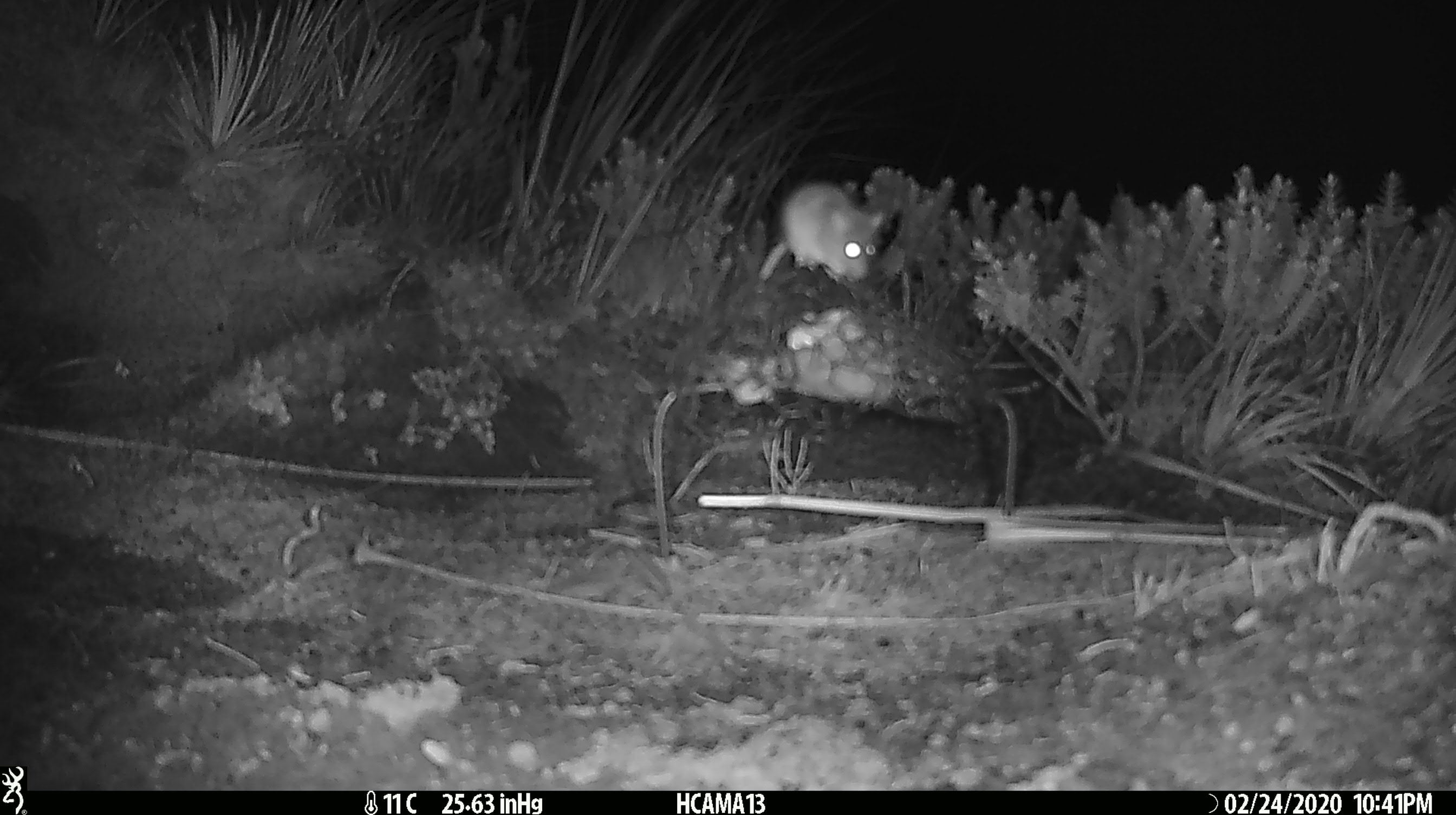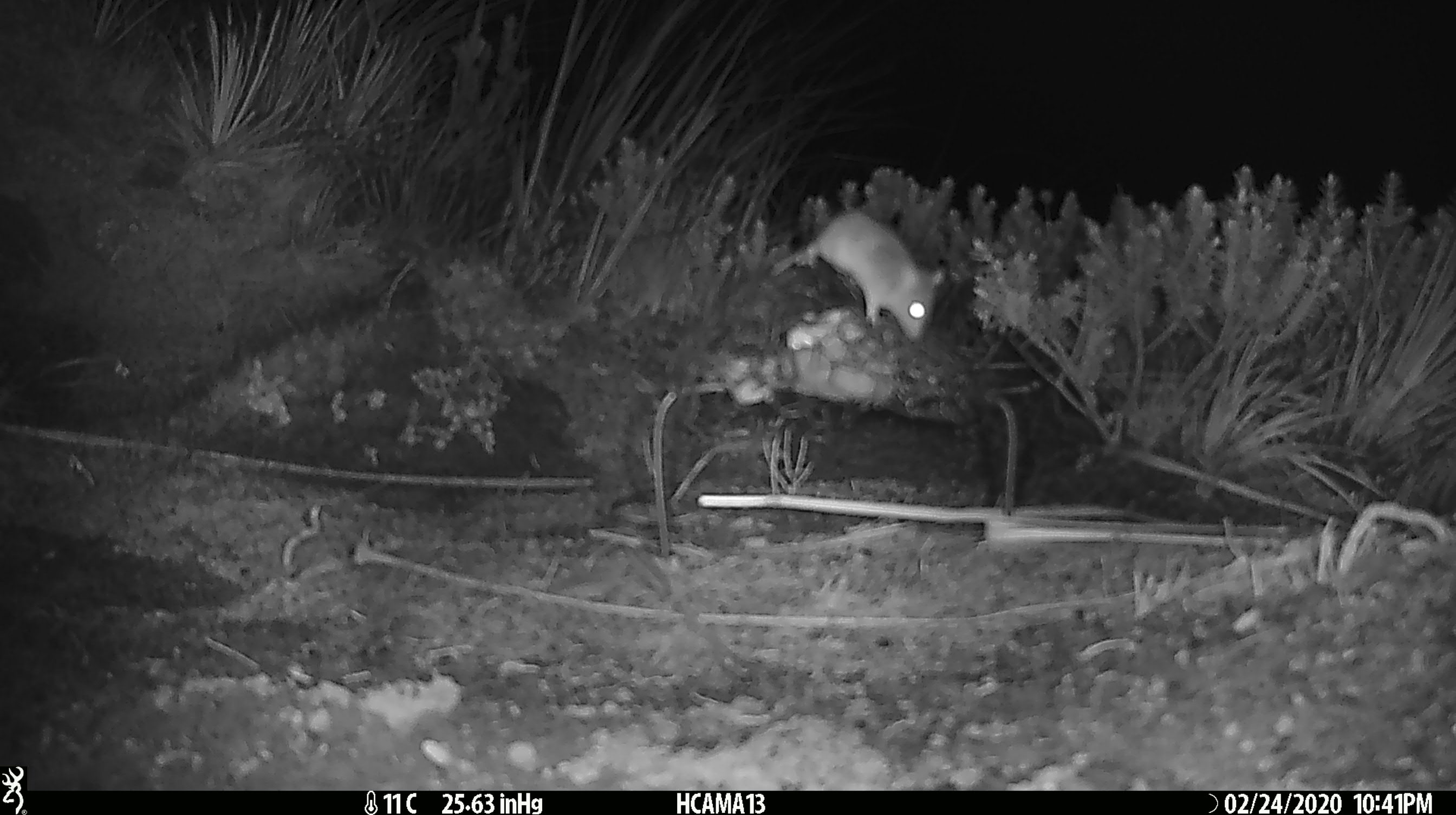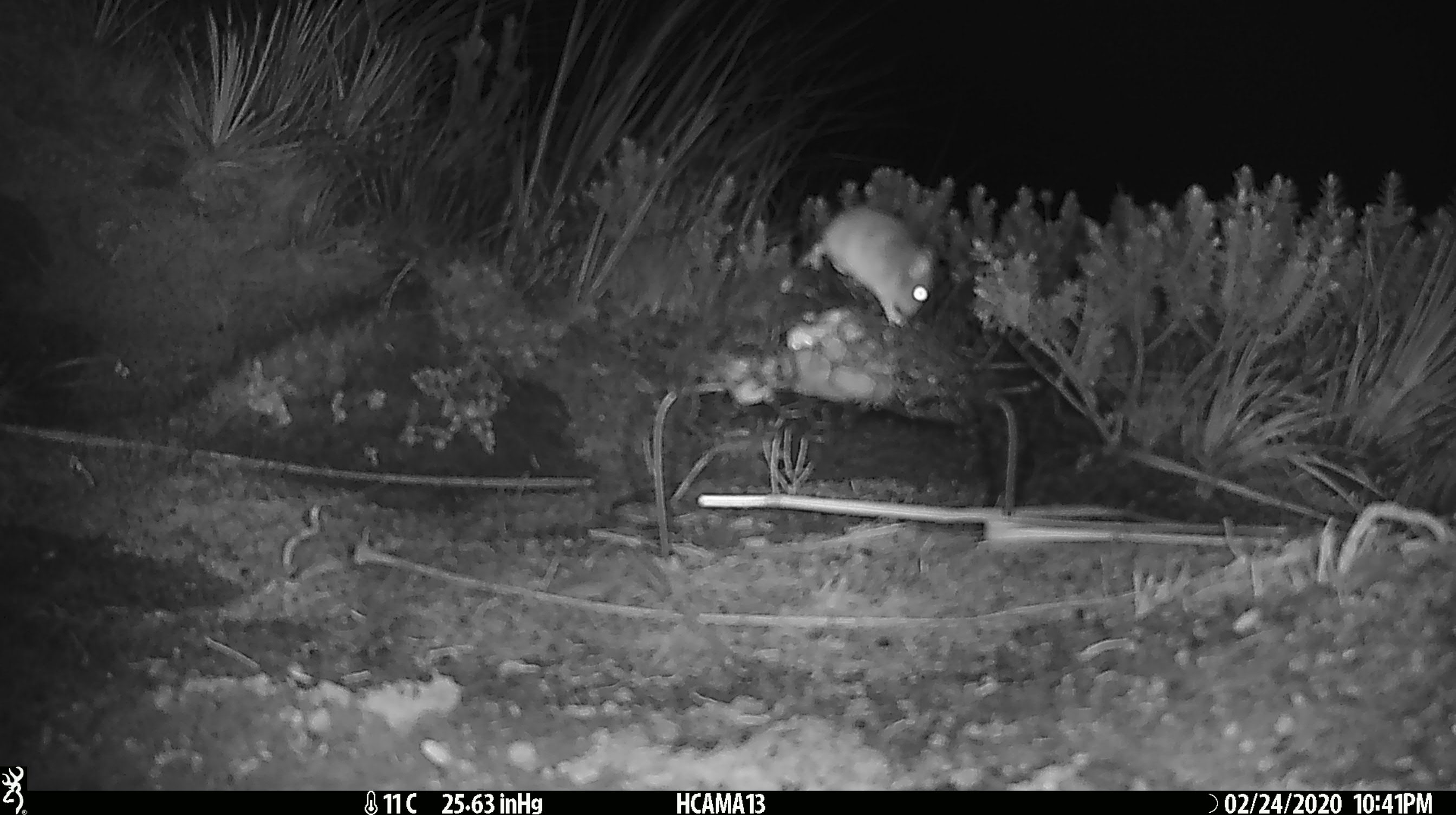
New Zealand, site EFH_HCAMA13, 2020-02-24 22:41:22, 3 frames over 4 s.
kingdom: Animalia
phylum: Chordata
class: Mammalia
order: Rodentia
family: Muridae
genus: Mus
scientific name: Mus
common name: mouse